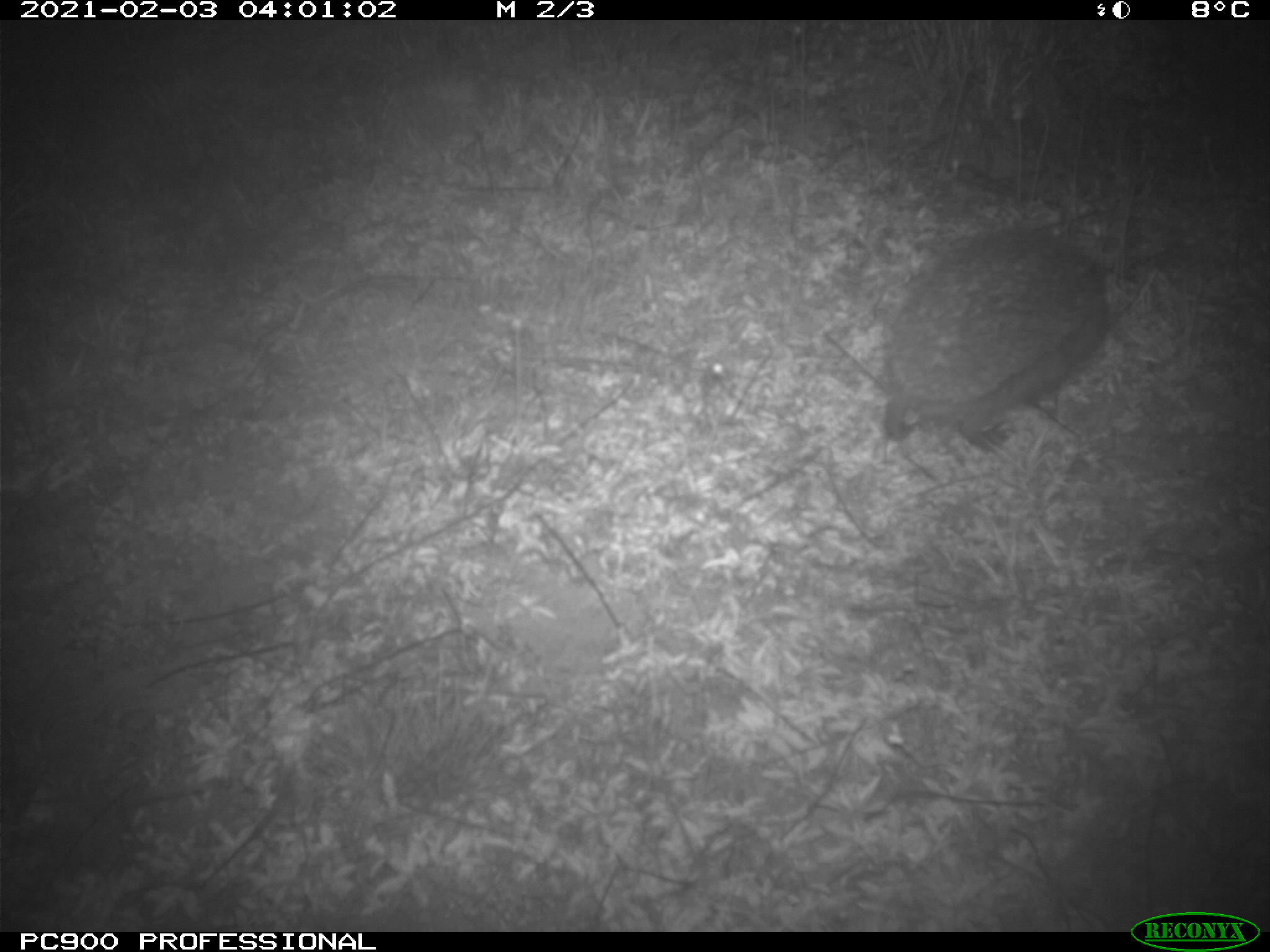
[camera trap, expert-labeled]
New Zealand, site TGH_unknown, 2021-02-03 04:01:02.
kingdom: Animalia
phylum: Chordata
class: Mammalia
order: Eulipotyphla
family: Erinaceidae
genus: Erinaceus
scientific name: Erinaceus europaeus europaeus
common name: european hedgehog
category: hedgehog